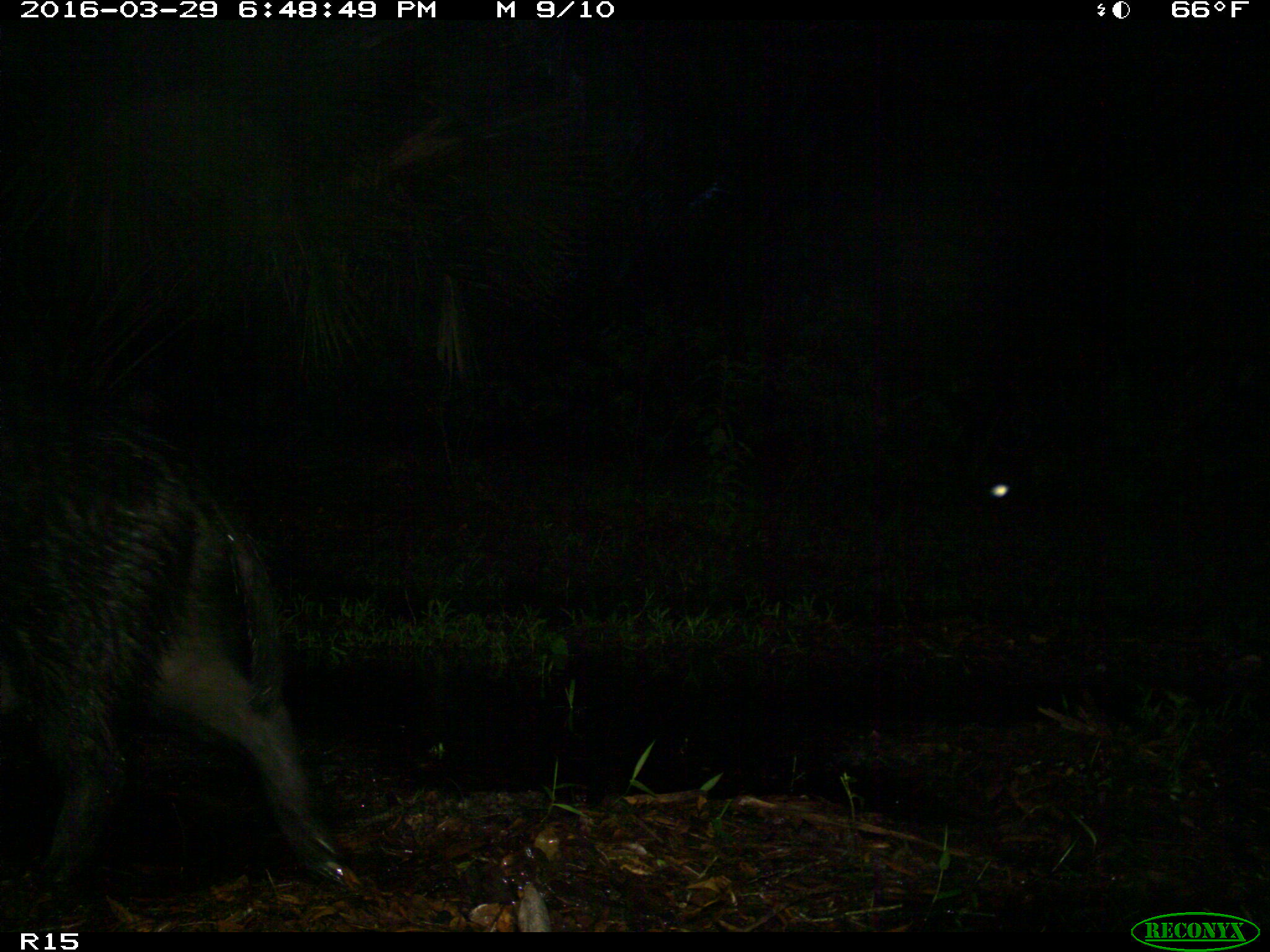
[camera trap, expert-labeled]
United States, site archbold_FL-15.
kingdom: Animalia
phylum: Chordata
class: Mammalia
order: Artiodactyla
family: Suidae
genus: Sus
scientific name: Sus scrofa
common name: wild boar